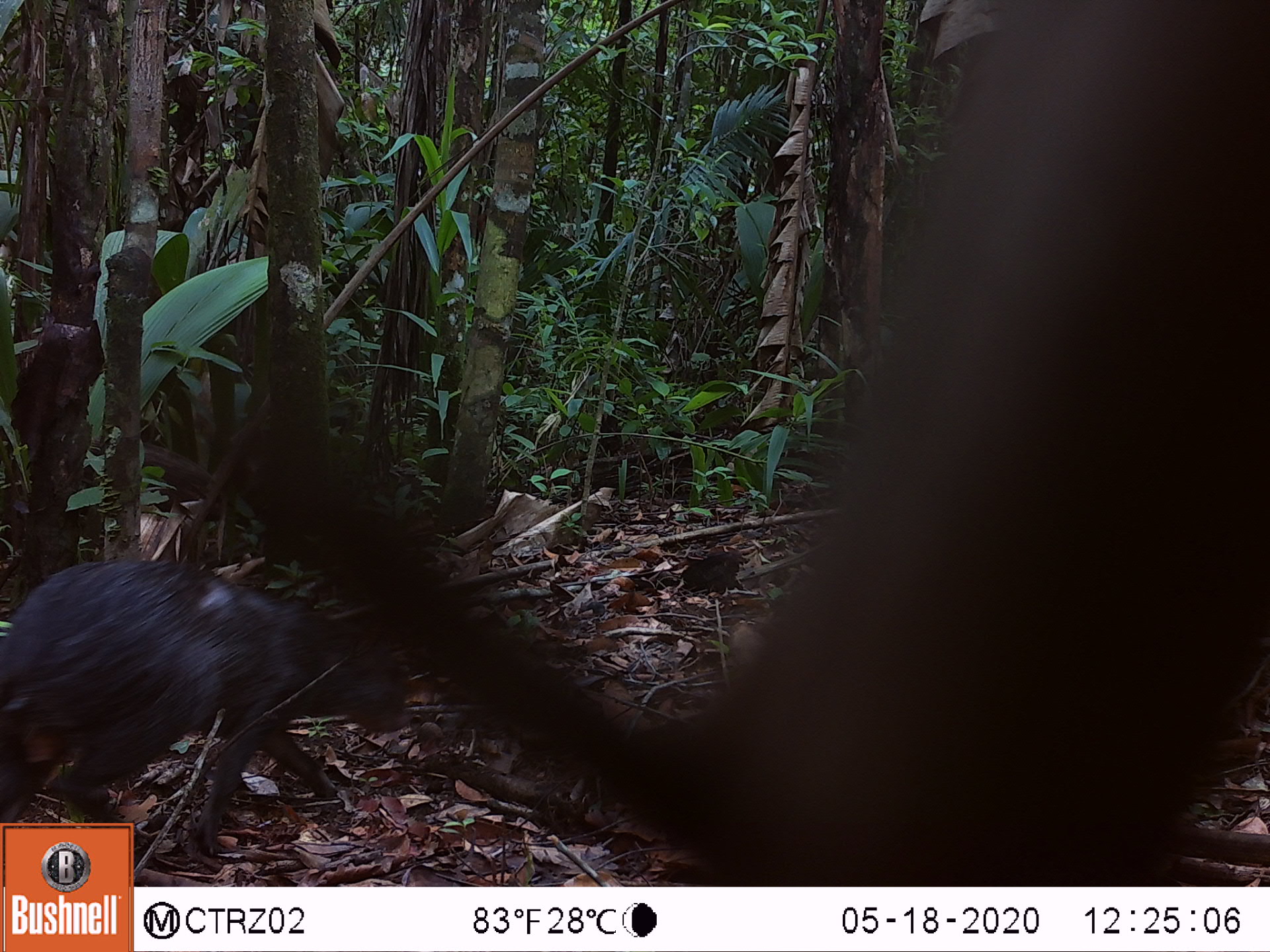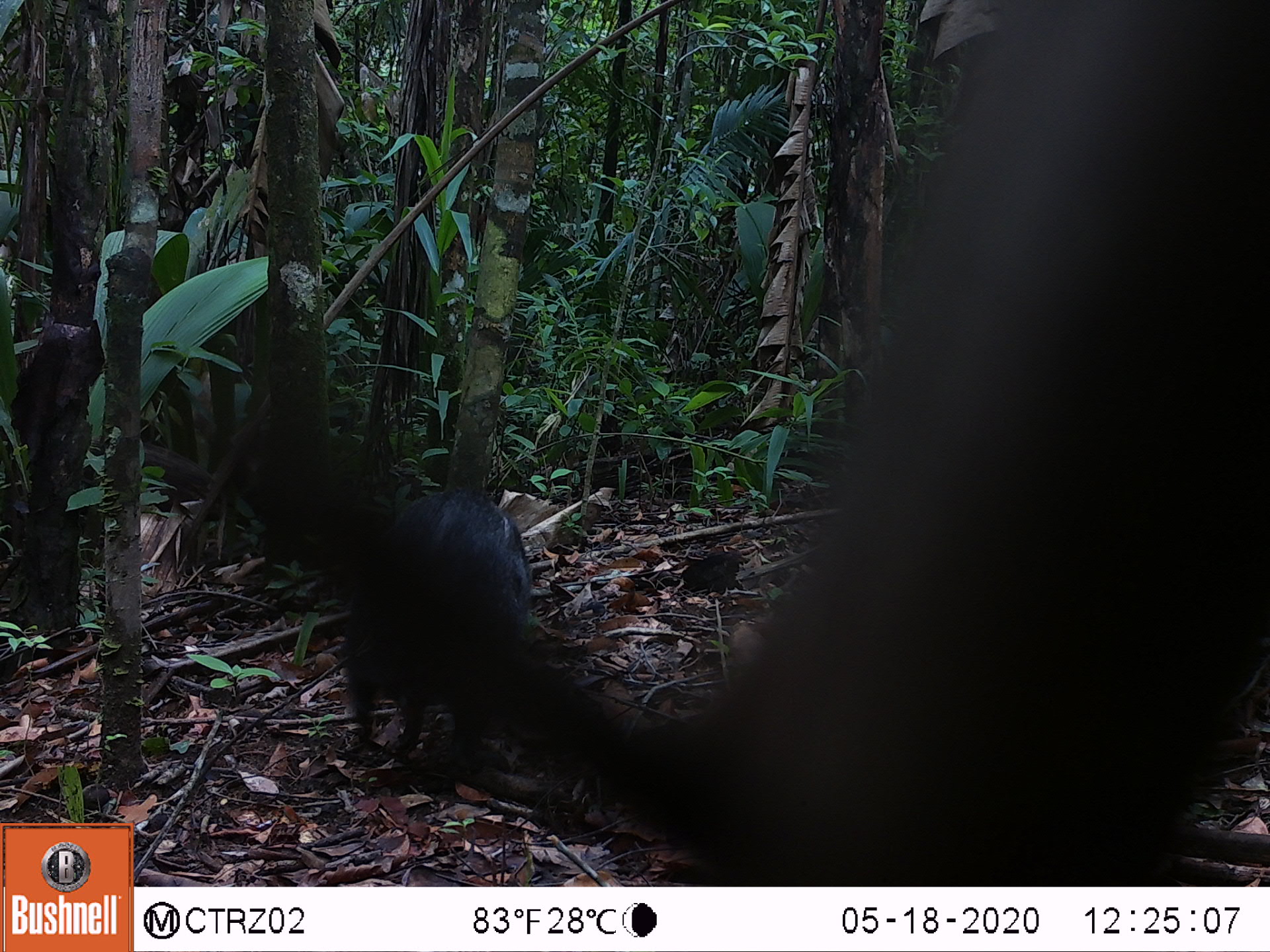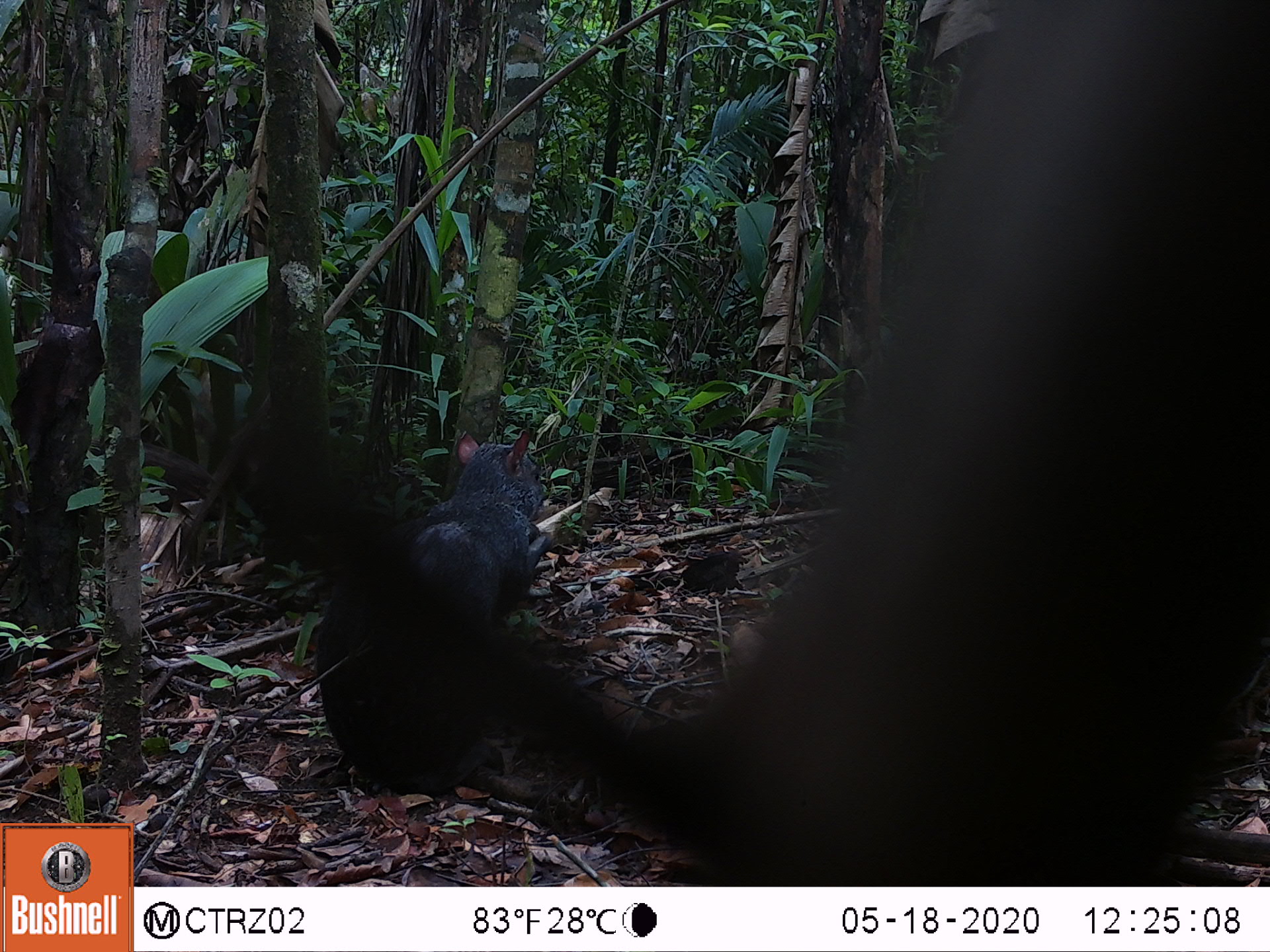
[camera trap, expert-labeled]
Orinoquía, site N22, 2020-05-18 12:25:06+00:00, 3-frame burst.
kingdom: Animalia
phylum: Chordata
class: Mammalia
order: Rodentia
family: Dasyproctidae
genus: Dasyprocta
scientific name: Dasyprocta fuliginosa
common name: black agouti